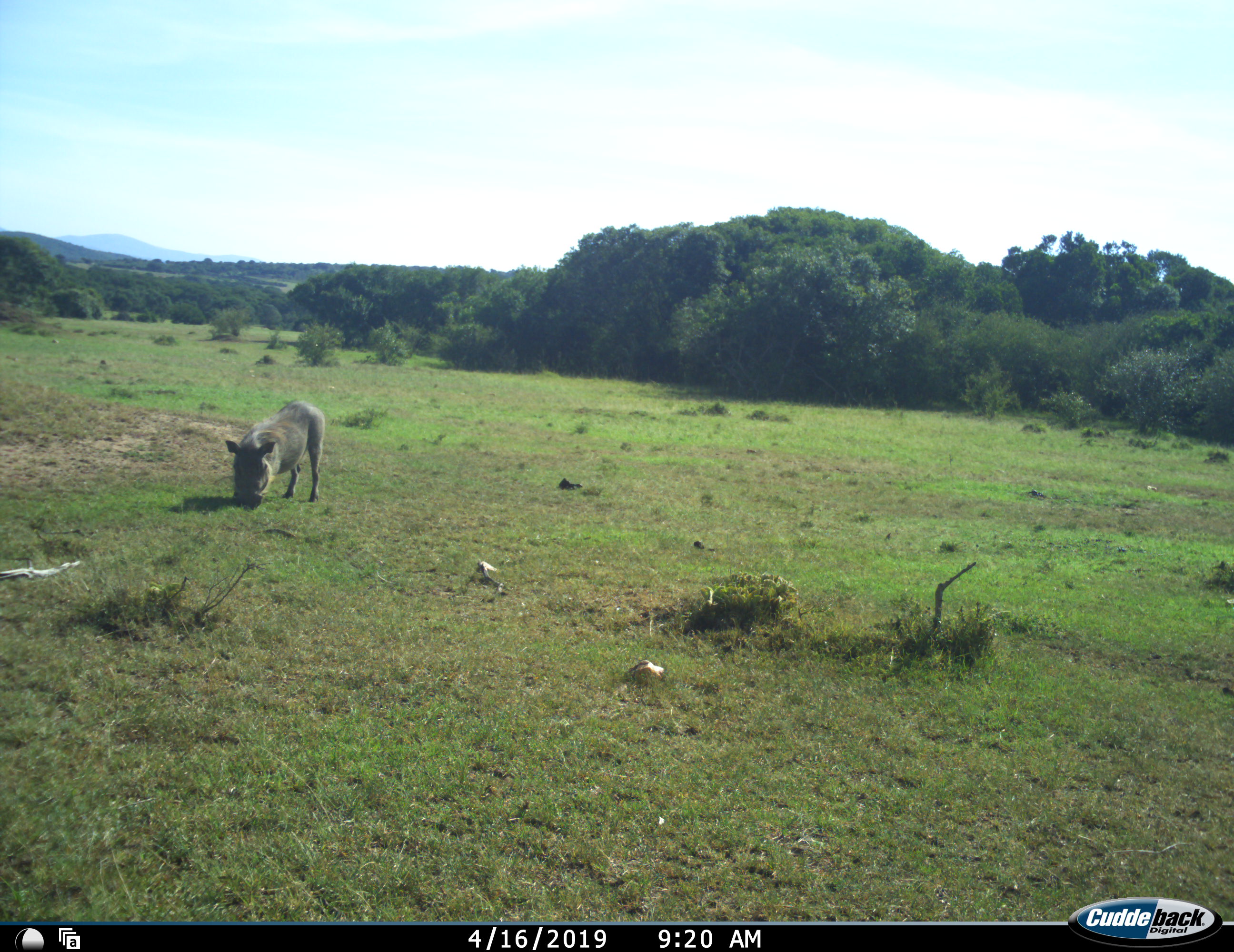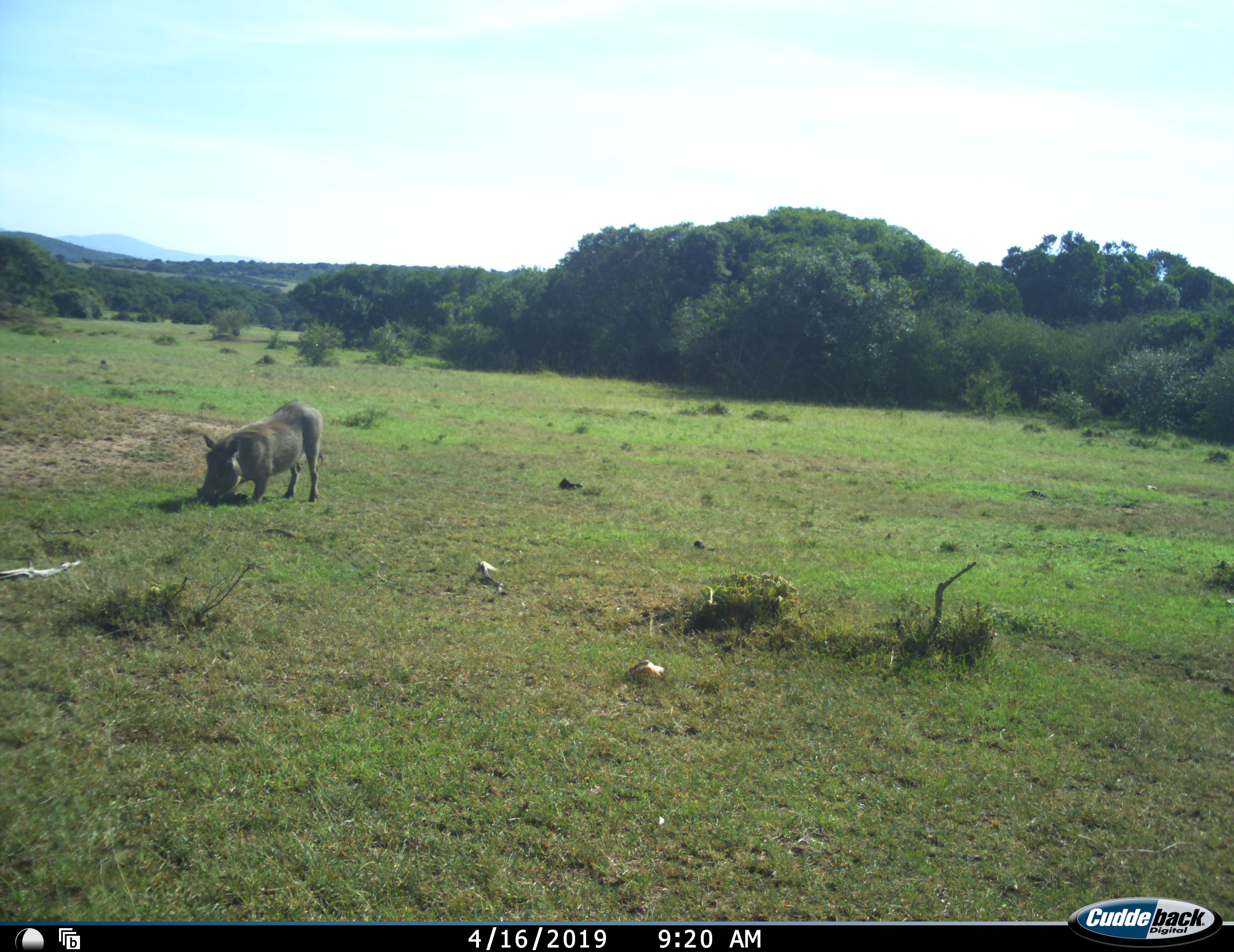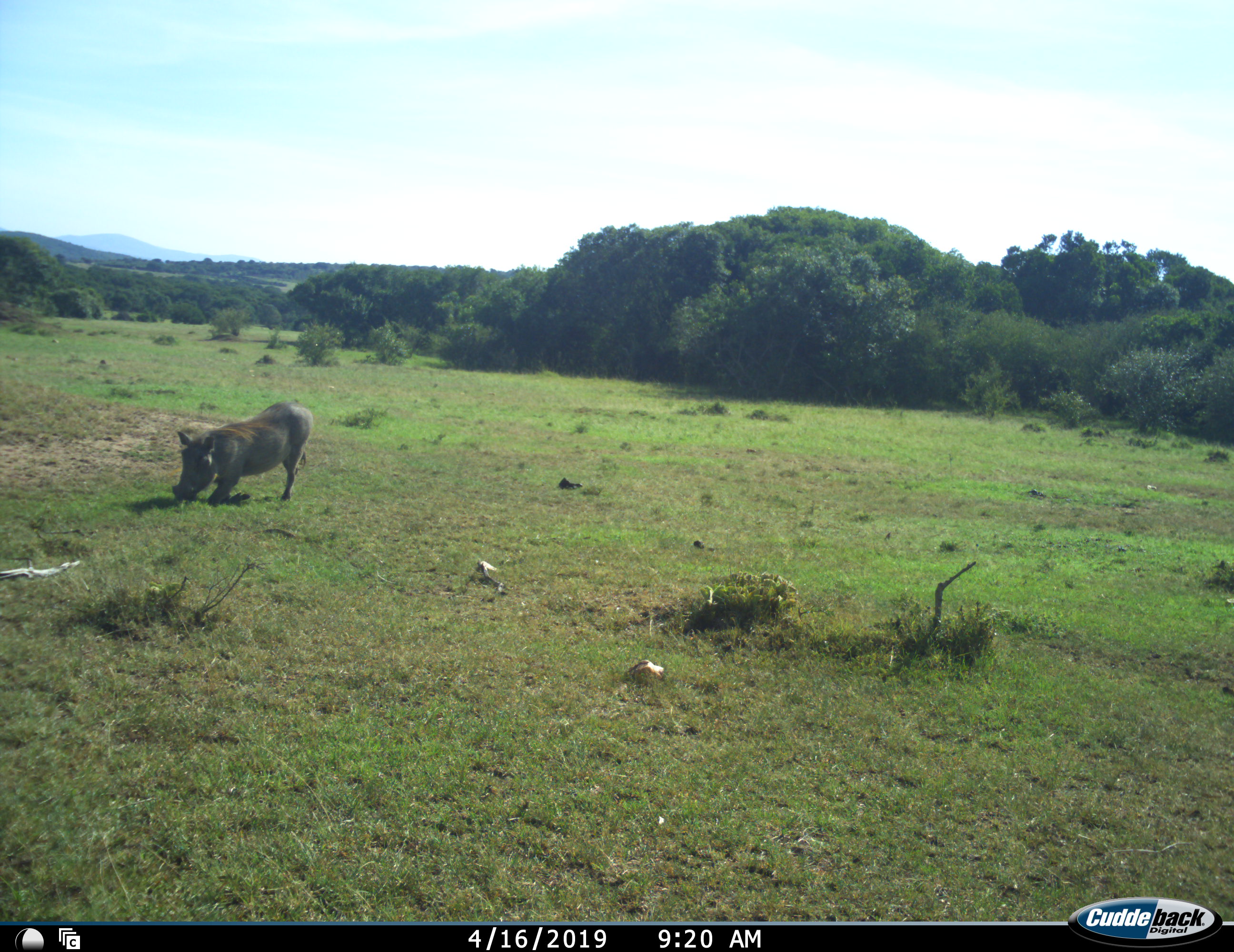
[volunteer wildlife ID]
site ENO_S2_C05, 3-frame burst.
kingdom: Animalia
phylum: Chordata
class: Mammalia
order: Artiodactyla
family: Suidae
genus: Phacochoerus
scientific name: Phacochoerus africanus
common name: warthog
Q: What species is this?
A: Warthog (Phacochoerus africanus).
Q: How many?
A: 1.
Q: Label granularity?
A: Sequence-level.